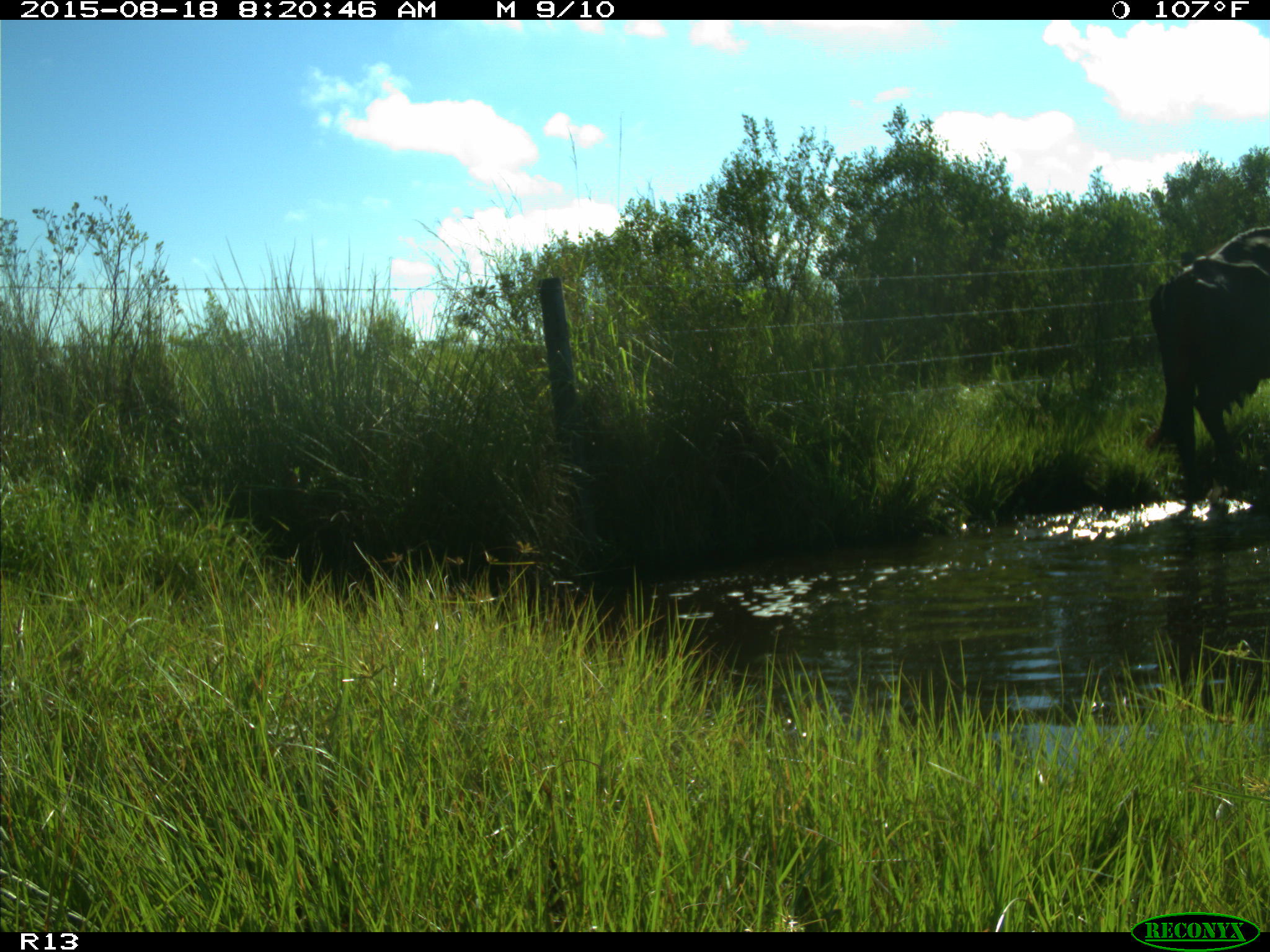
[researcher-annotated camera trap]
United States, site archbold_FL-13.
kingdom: Animalia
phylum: Chordata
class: Mammalia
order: Artiodactyla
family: Bovidae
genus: Bos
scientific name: Bos taurus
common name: domestic cow